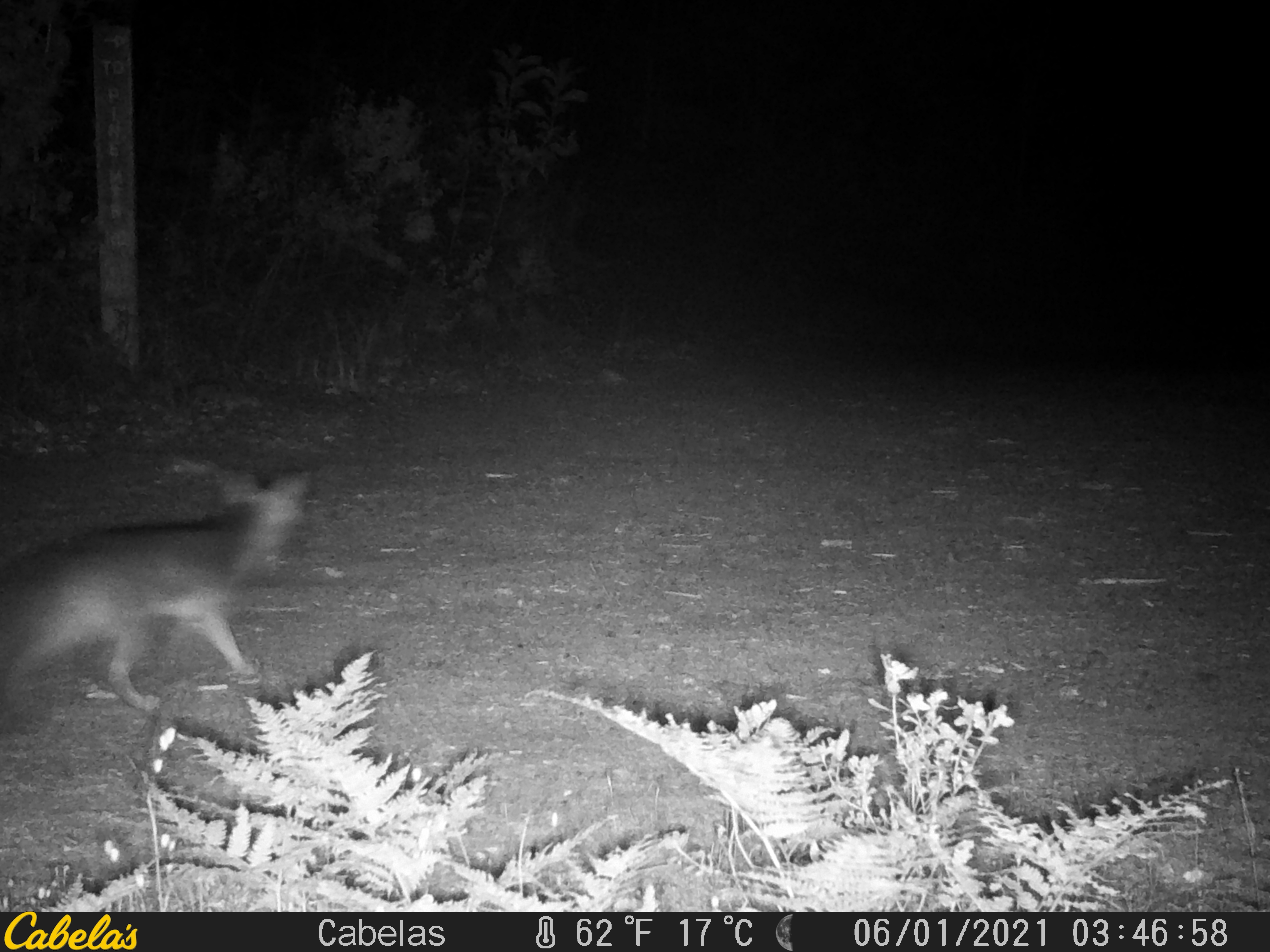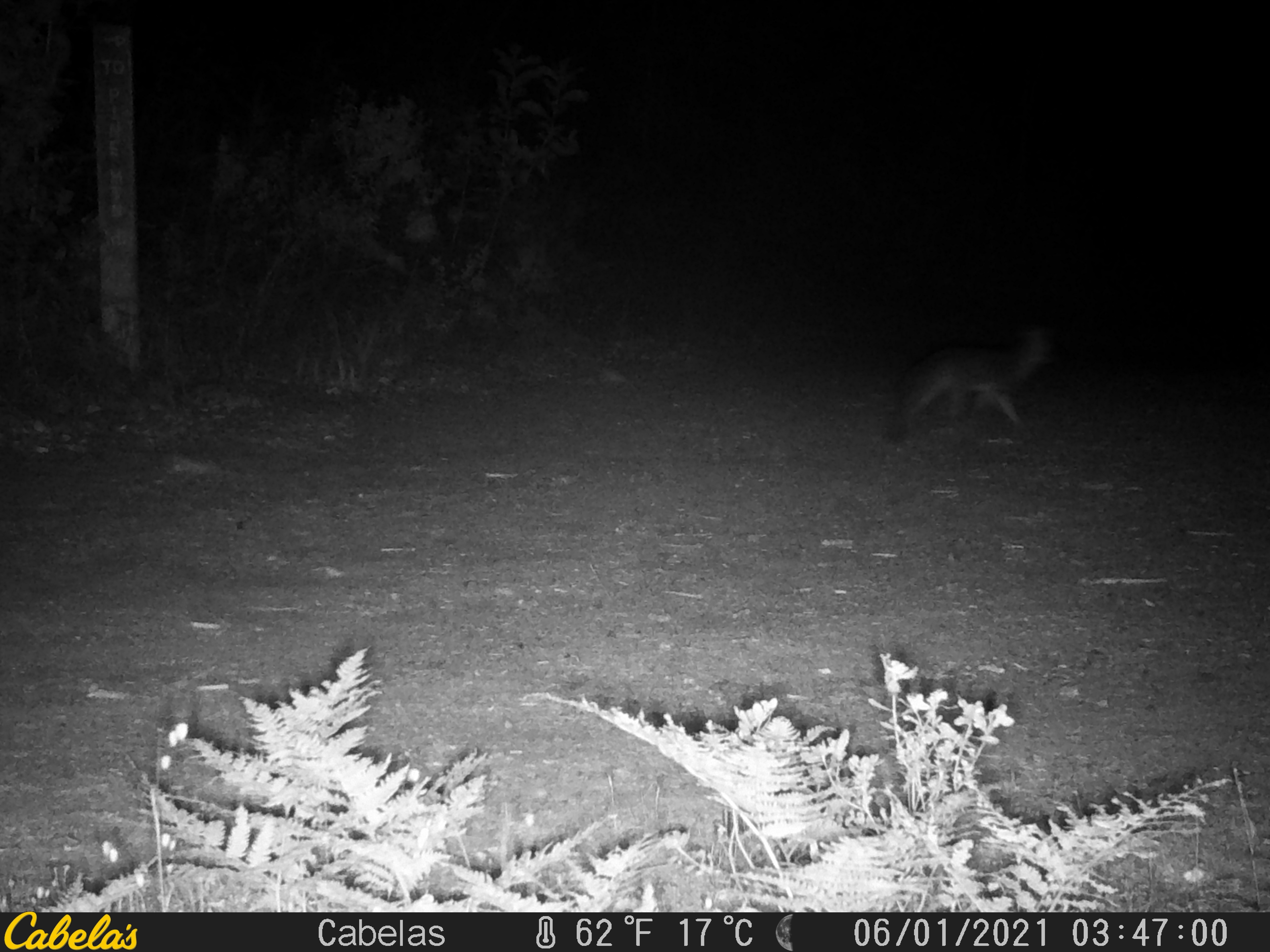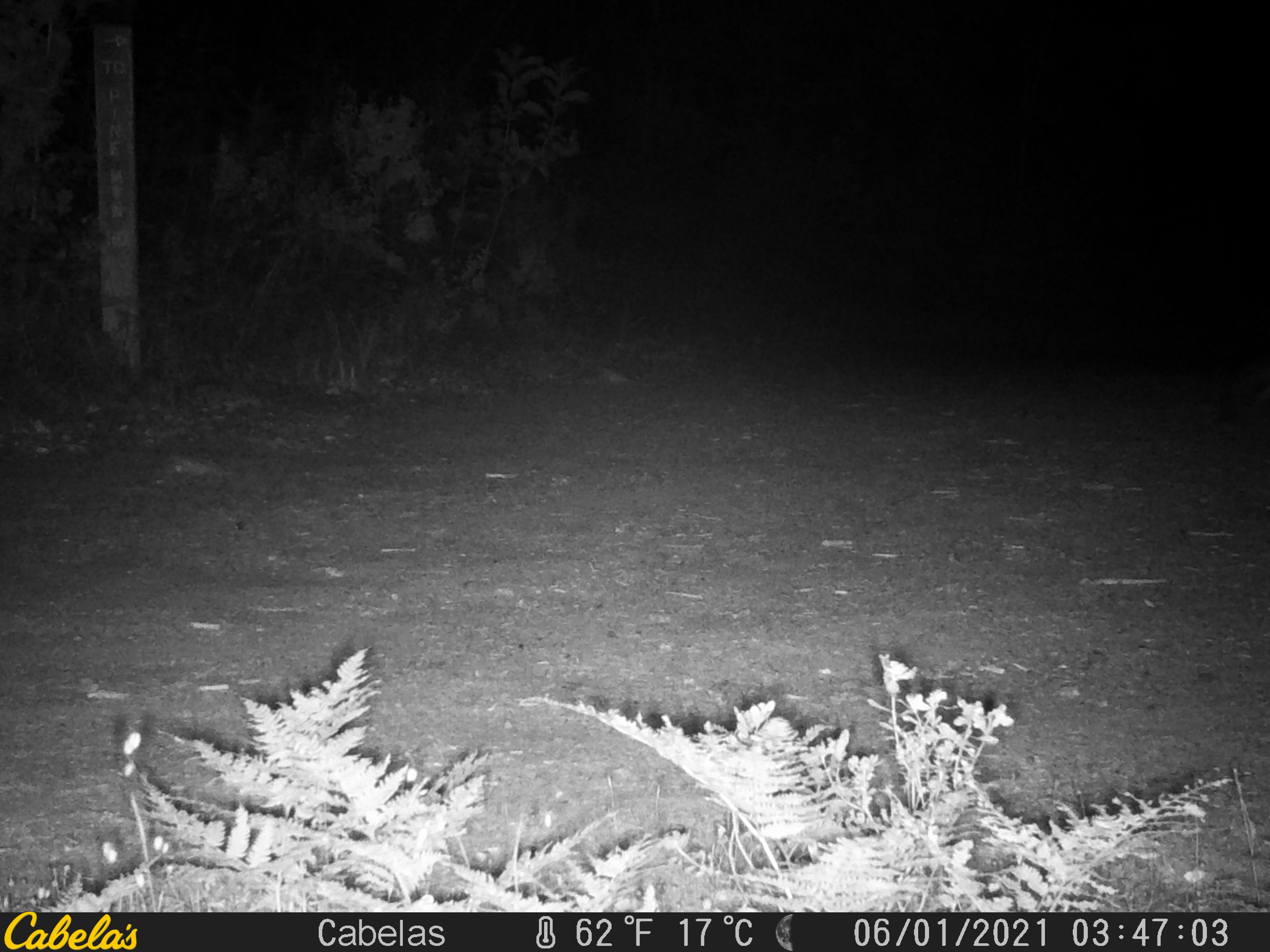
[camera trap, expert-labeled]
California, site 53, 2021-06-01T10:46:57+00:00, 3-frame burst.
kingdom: Animalia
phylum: Chordata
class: Mammalia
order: Carnivora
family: Canidae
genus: Urocyon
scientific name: Urocyon cinereoargenteus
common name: gray fox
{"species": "gray fox (Urocyon cinereoargenteus)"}